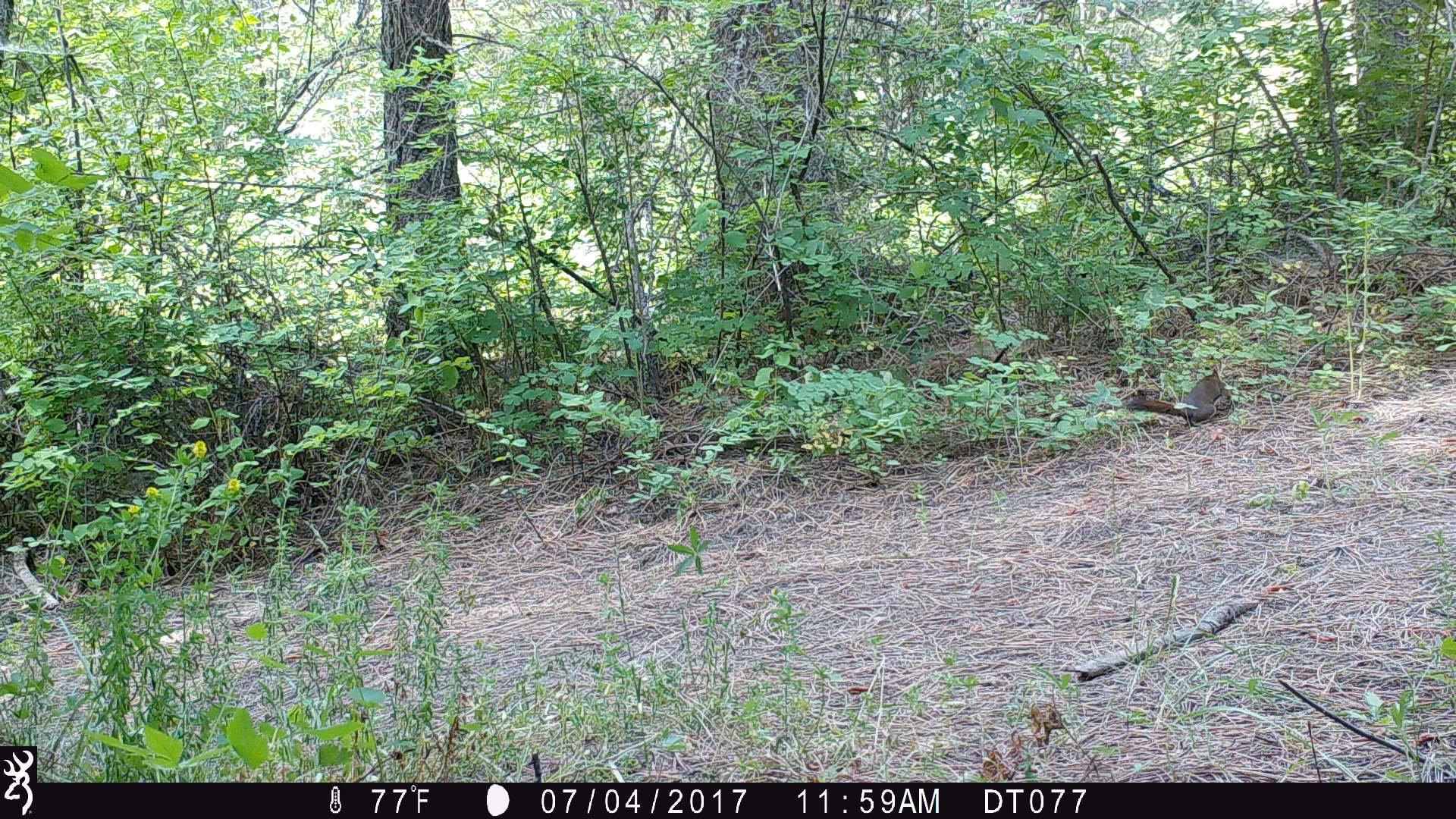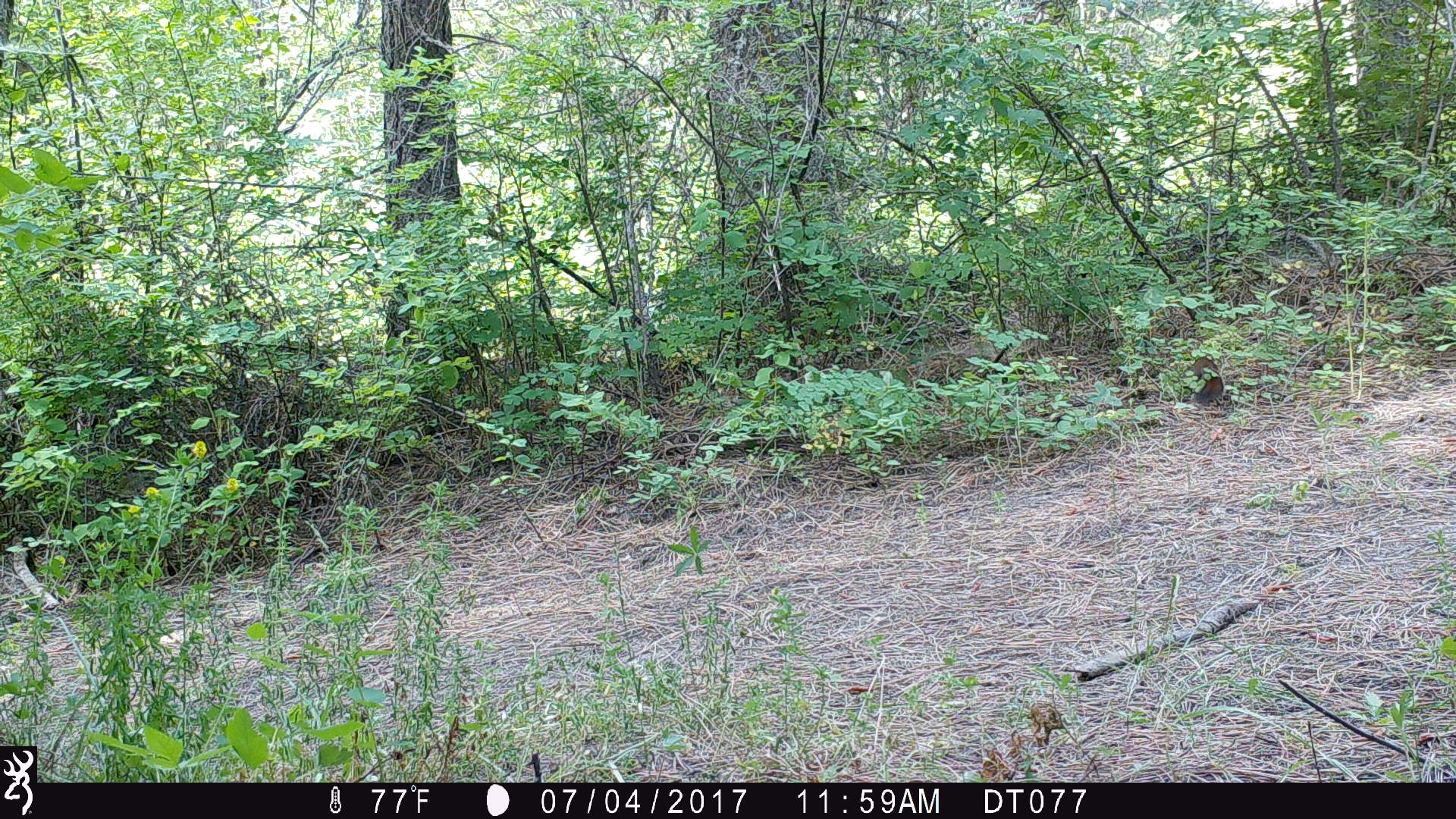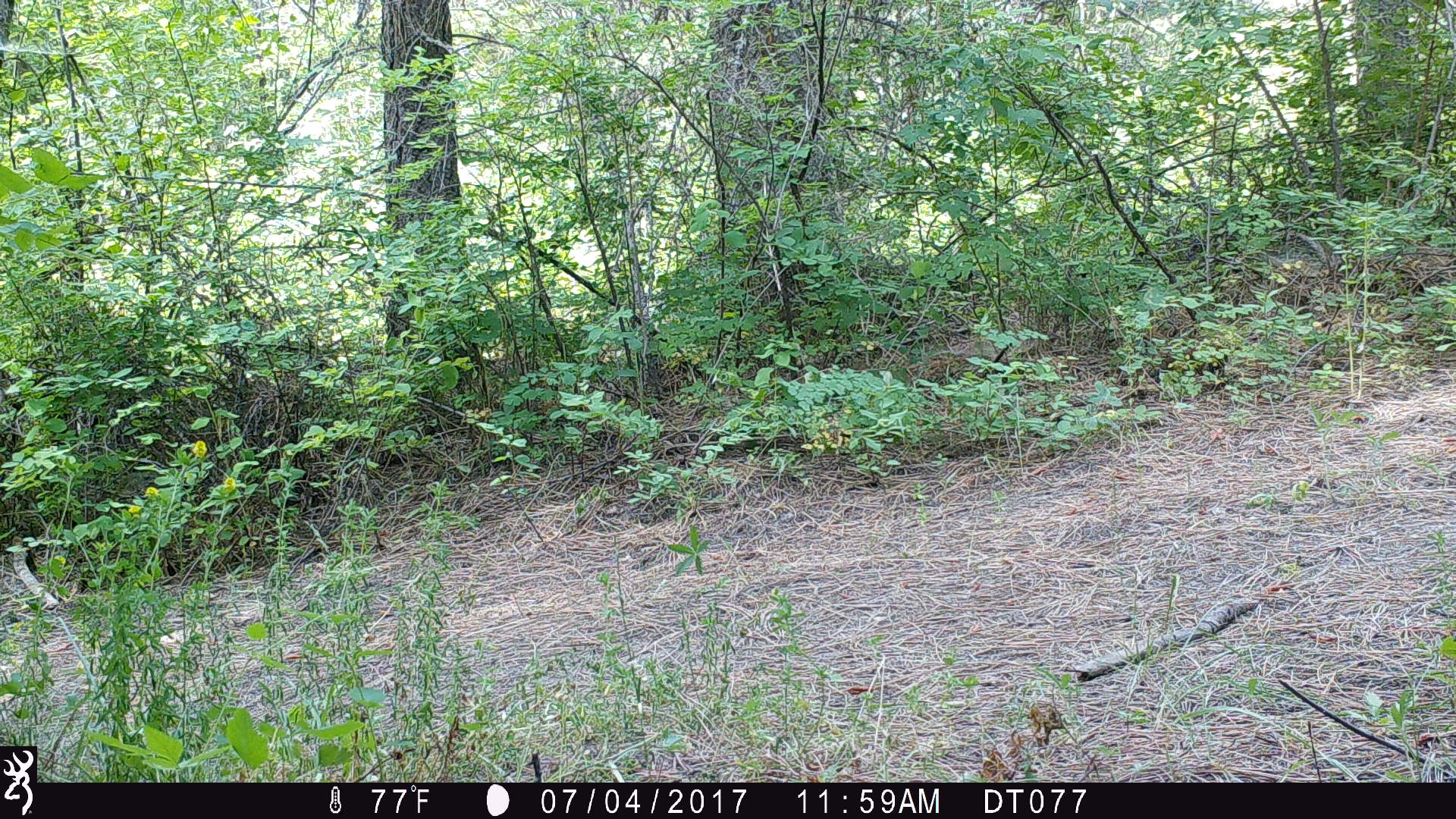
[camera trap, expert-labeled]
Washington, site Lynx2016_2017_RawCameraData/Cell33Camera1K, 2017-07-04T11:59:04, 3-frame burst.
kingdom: Animalia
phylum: Chordata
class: Mammalia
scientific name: Mammalia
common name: small mammal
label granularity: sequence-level